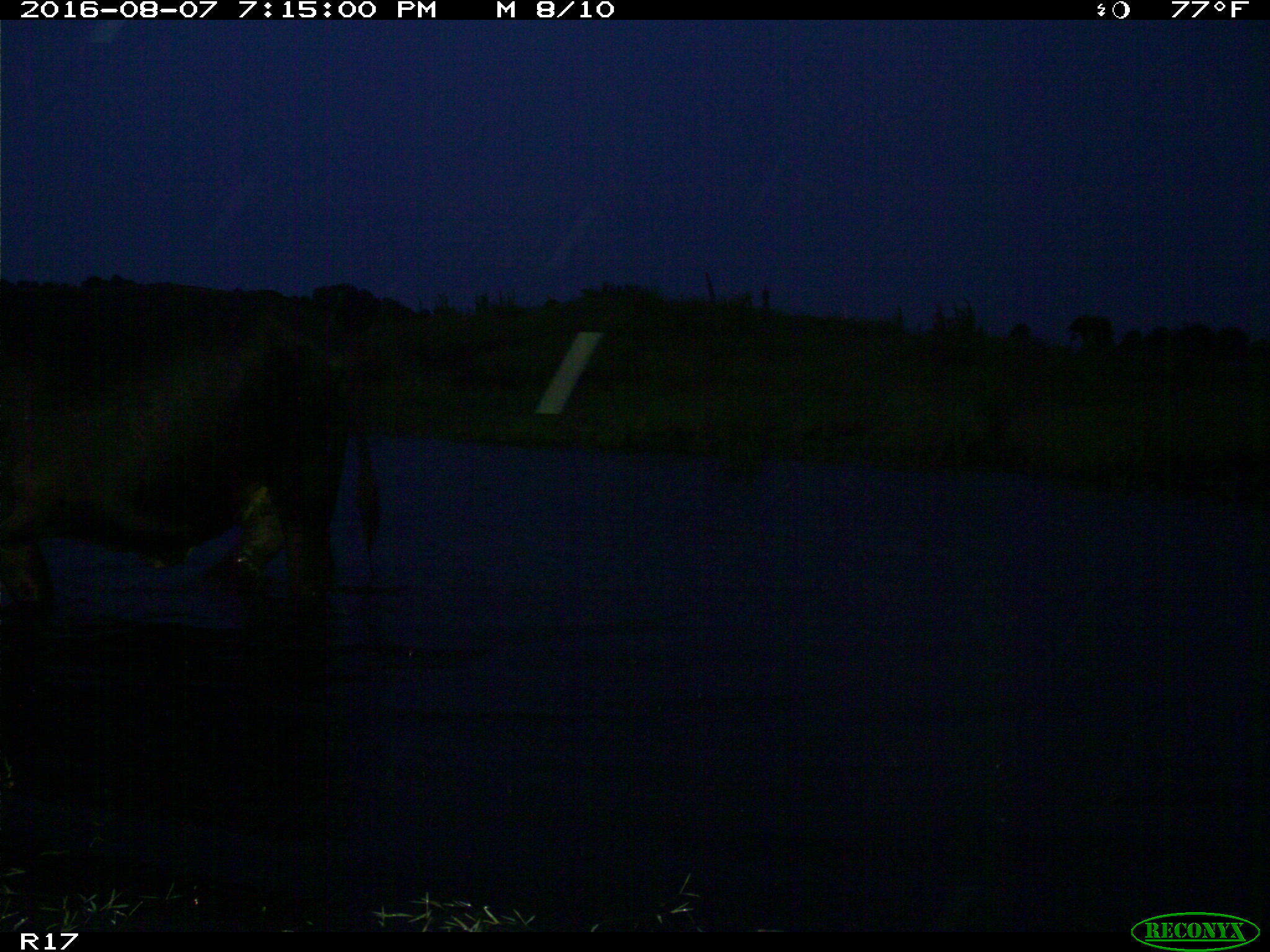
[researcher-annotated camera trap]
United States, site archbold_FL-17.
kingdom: Animalia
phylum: Chordata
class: Mammalia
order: Artiodactyla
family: Bovidae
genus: Bos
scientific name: Bos taurus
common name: domestic cow